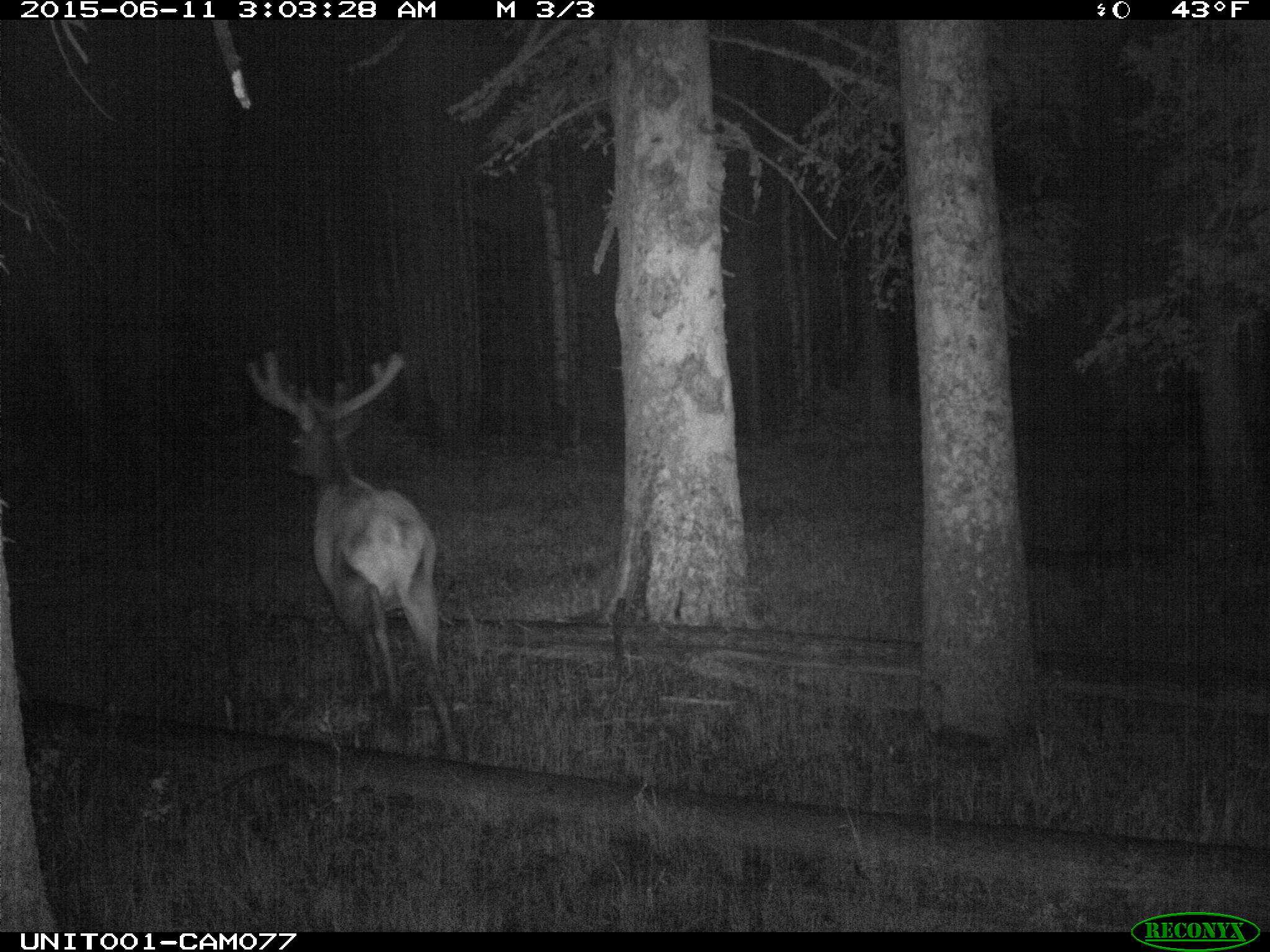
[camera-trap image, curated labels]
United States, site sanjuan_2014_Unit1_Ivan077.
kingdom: Animalia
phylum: Chordata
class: Mammalia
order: Artiodactyla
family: Cervidae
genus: Cervus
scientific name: Cervus elaphus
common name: red deer